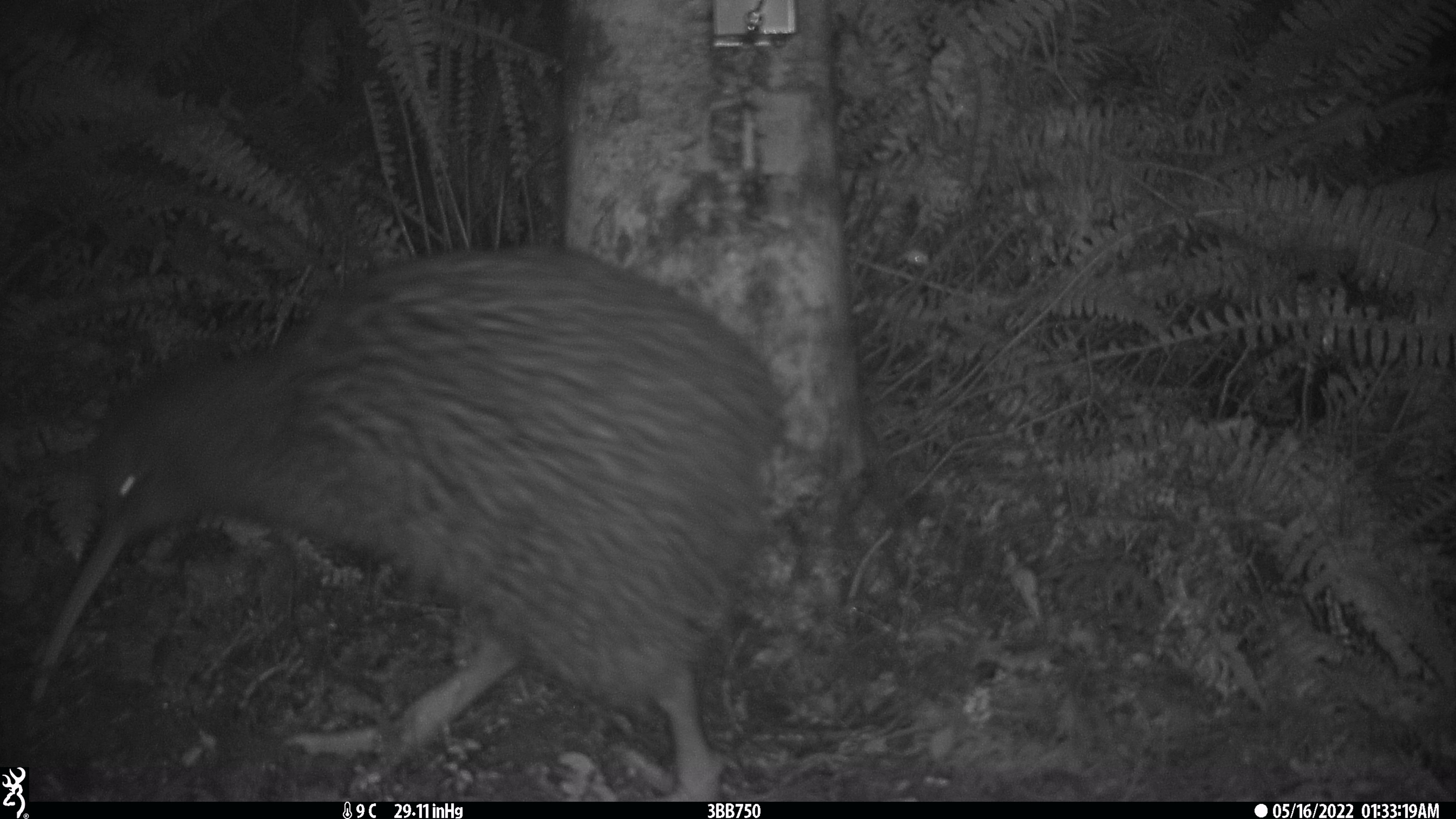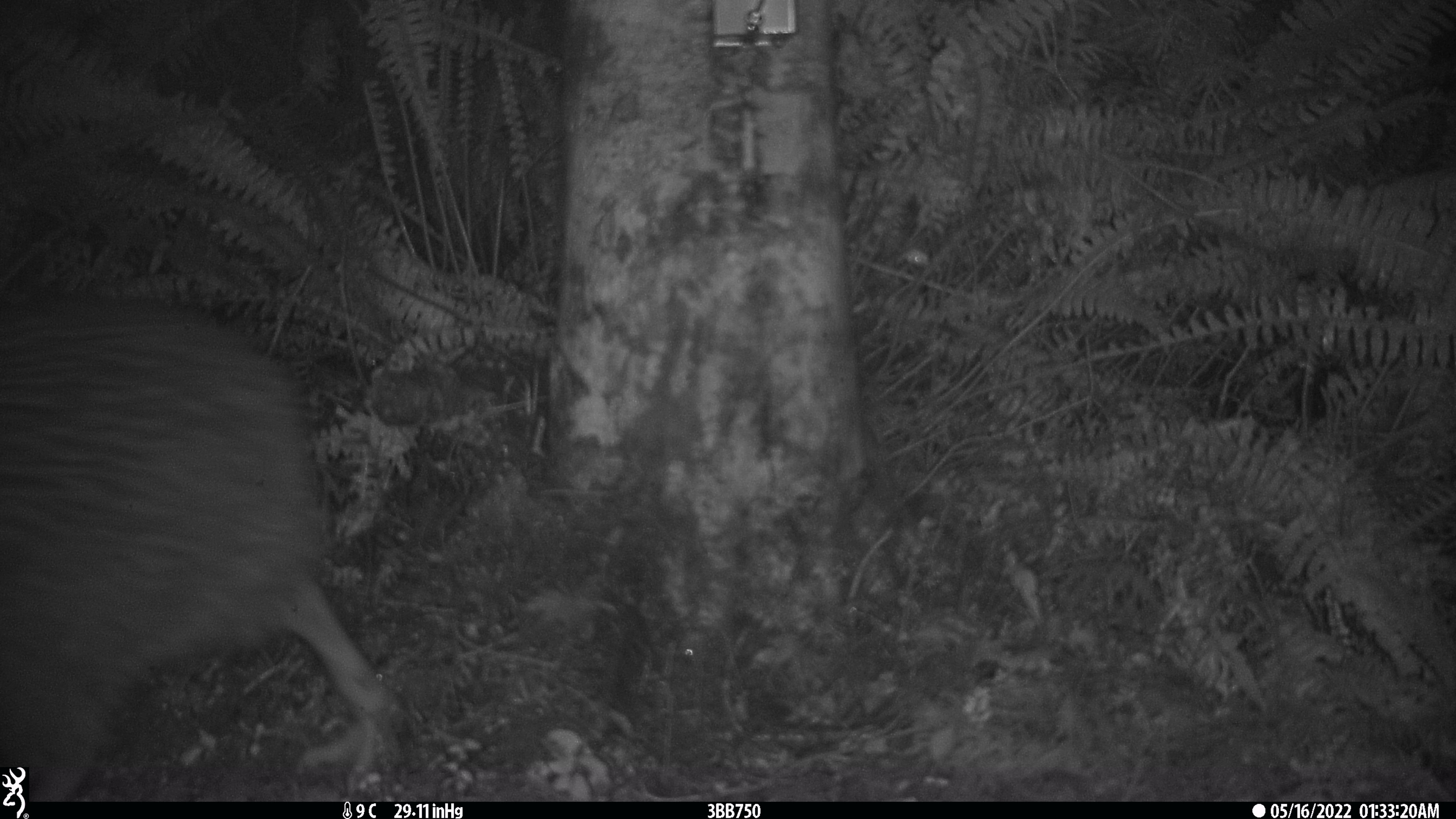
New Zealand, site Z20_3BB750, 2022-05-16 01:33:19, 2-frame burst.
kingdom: Animalia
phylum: Chordata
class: Aves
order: Apterygiformes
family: Apterygidae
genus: Apteryx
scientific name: Apteryx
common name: kiwi